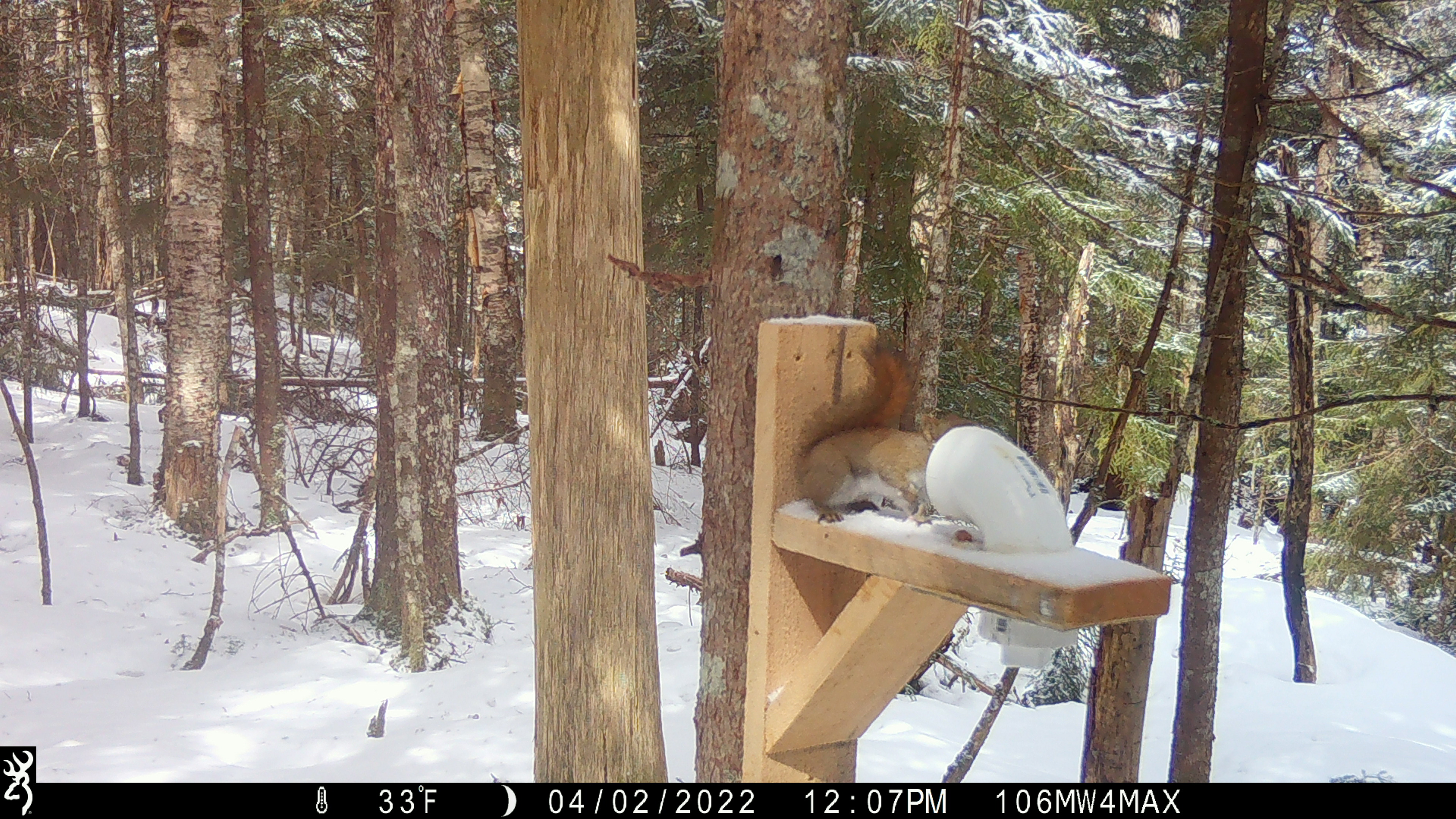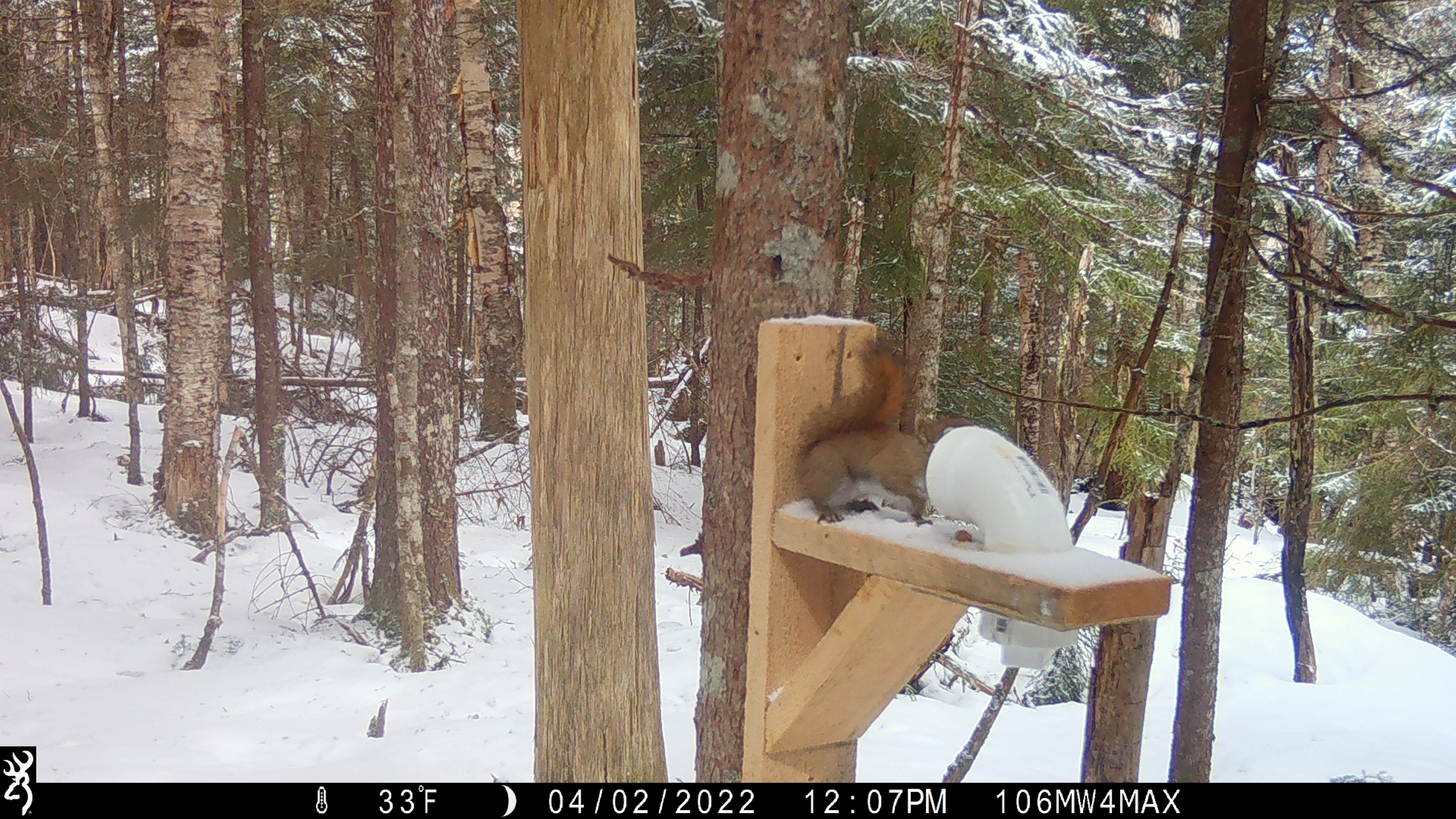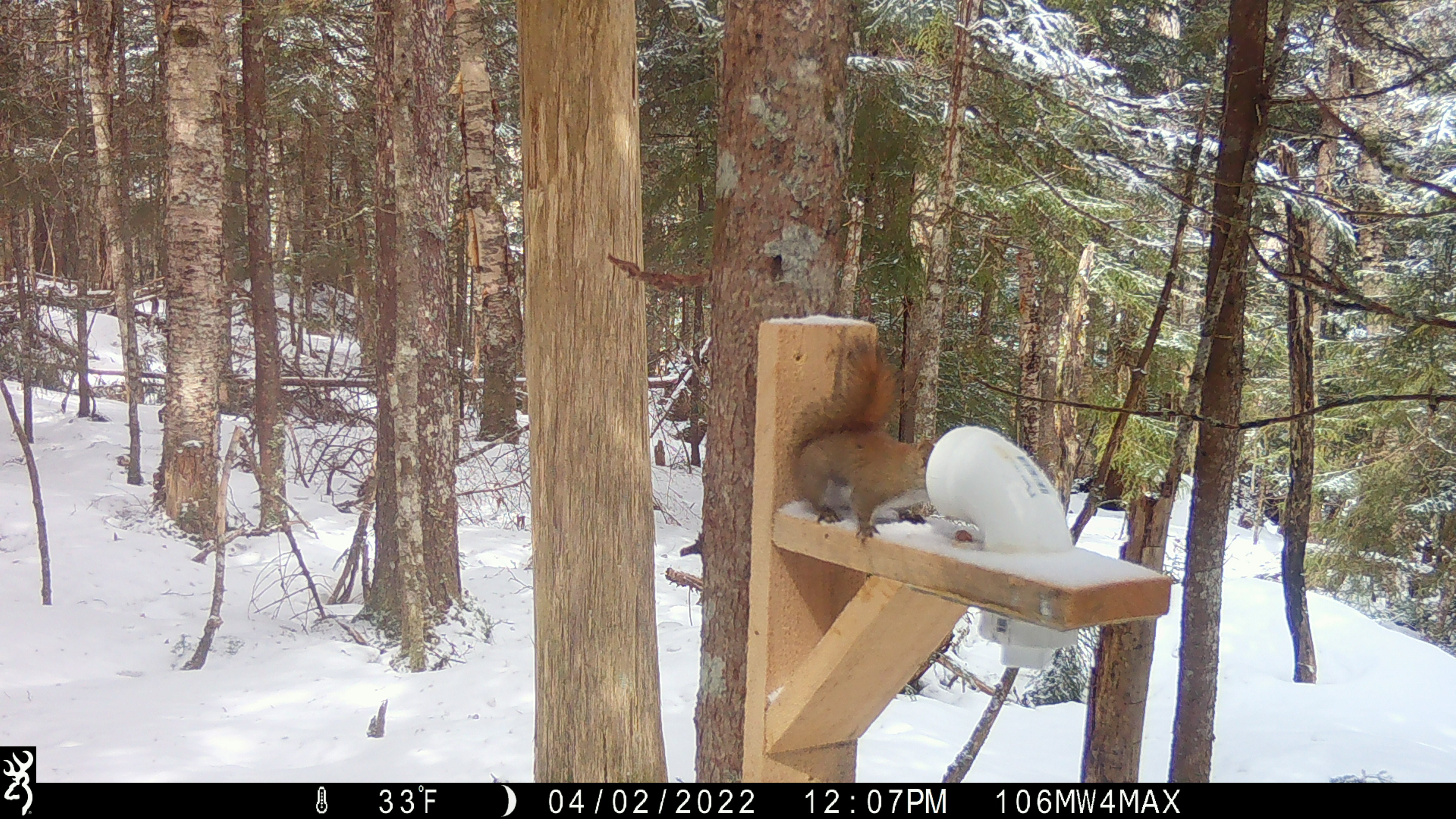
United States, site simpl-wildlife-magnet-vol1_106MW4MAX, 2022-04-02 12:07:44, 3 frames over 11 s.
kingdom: Animalia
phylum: Chordata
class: Mammalia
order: Rodentia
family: Sciuridae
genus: Tamiasciurus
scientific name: Tamiasciurus hudsonicus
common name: red squirrel